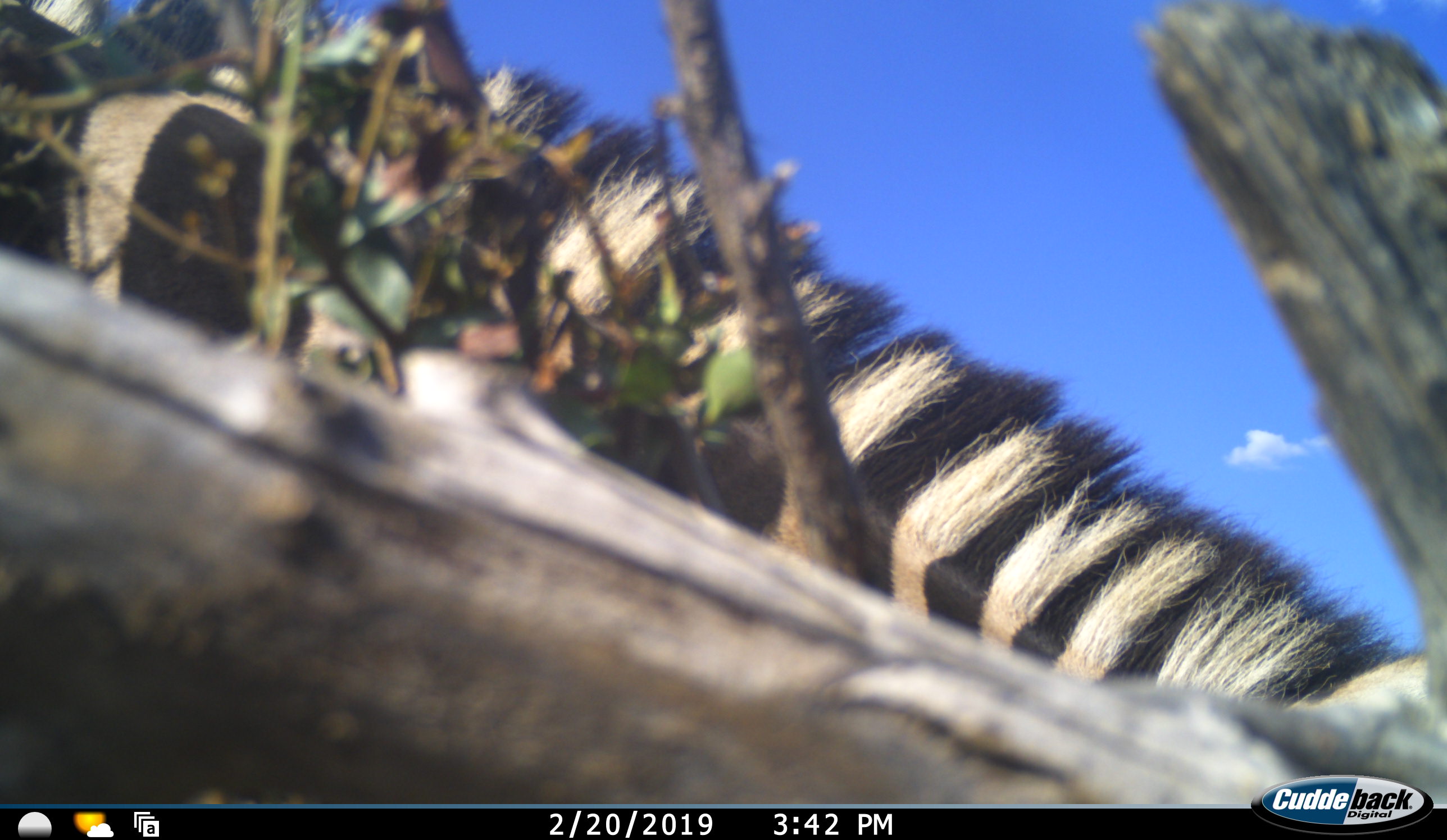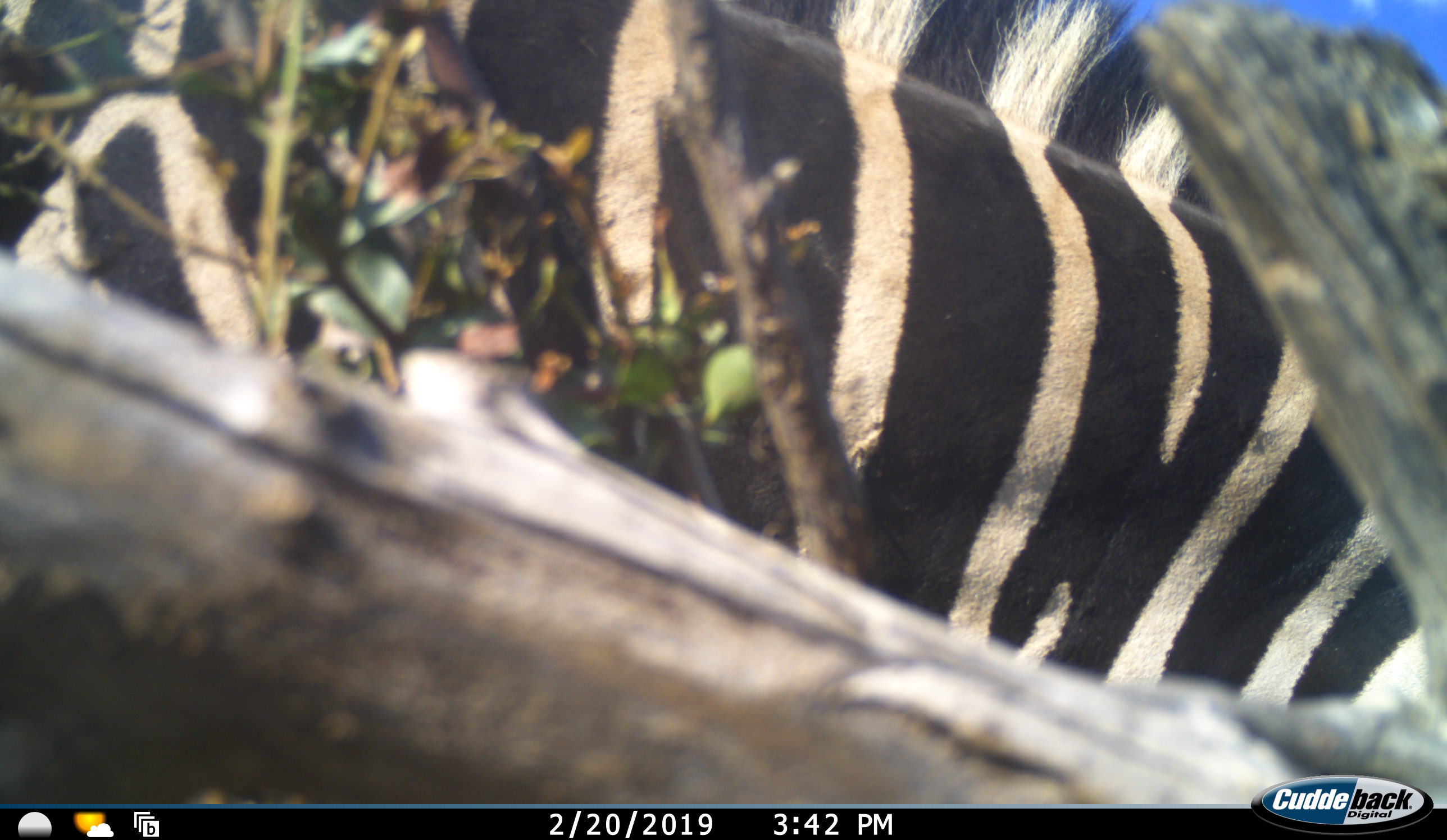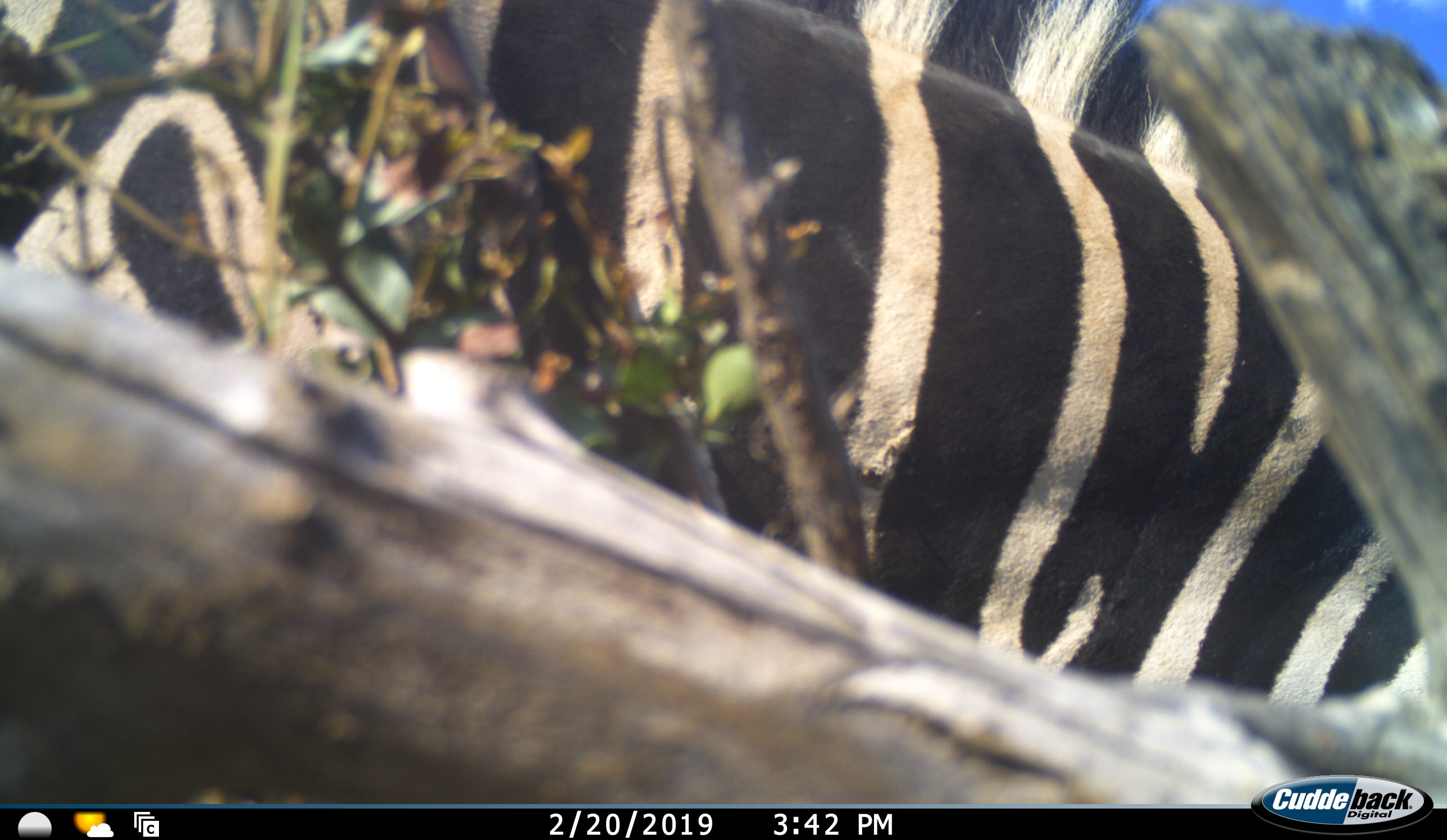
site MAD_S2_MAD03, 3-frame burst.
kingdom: Animalia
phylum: Chordata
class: Mammalia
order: Perissodactyla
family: Equidae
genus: Equus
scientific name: Equus quagga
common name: plains zebra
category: zebraplains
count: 1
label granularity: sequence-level